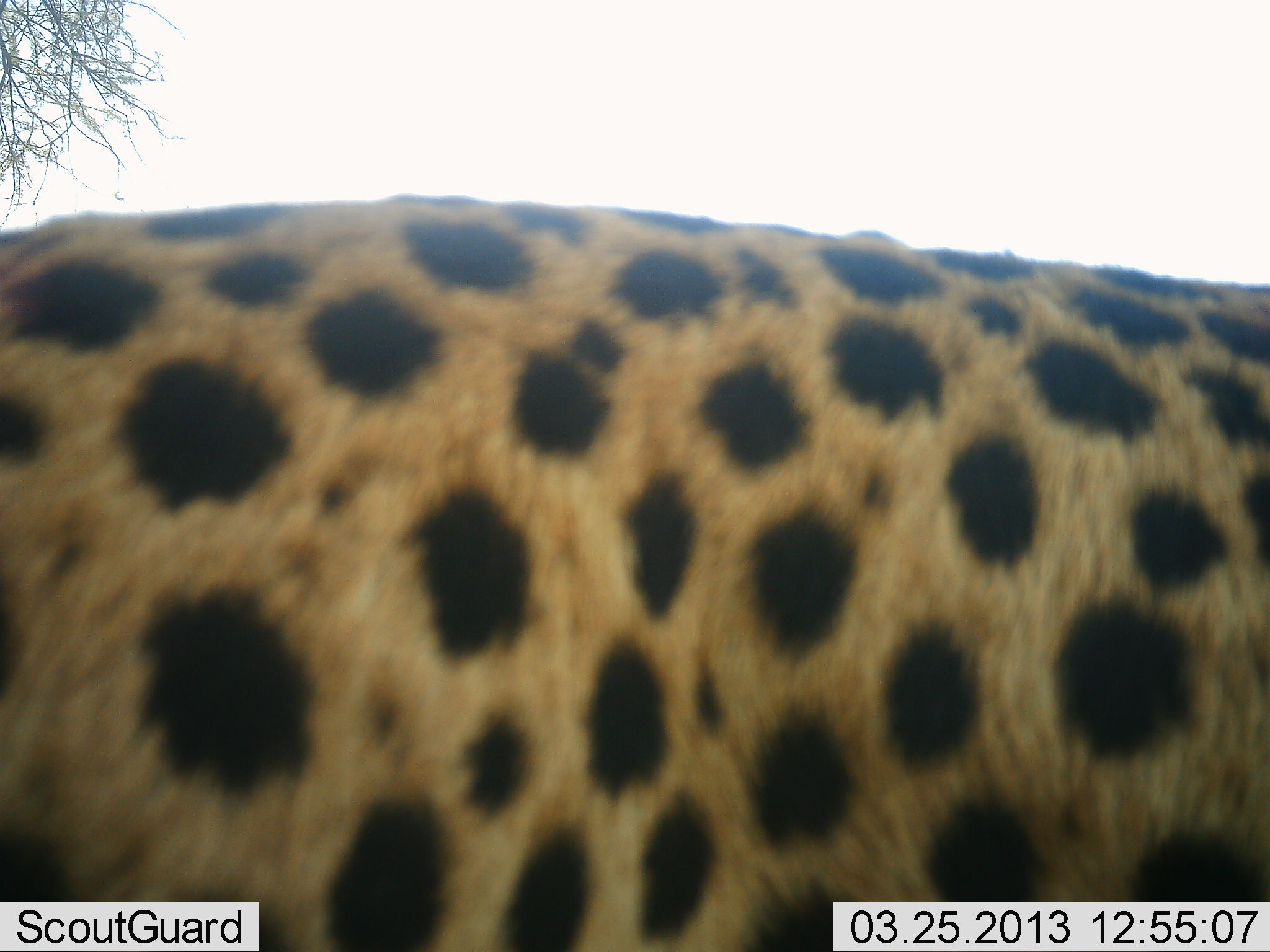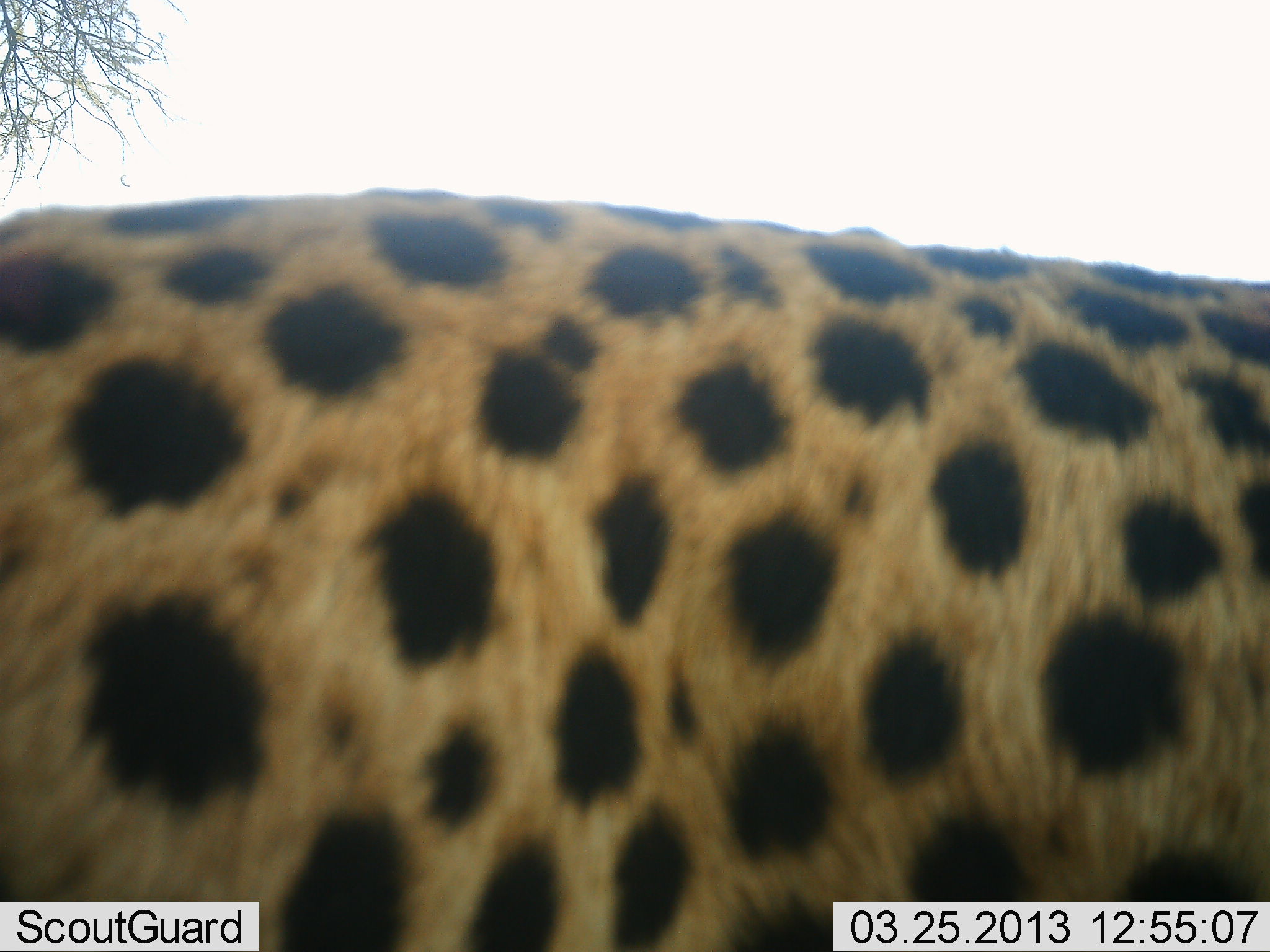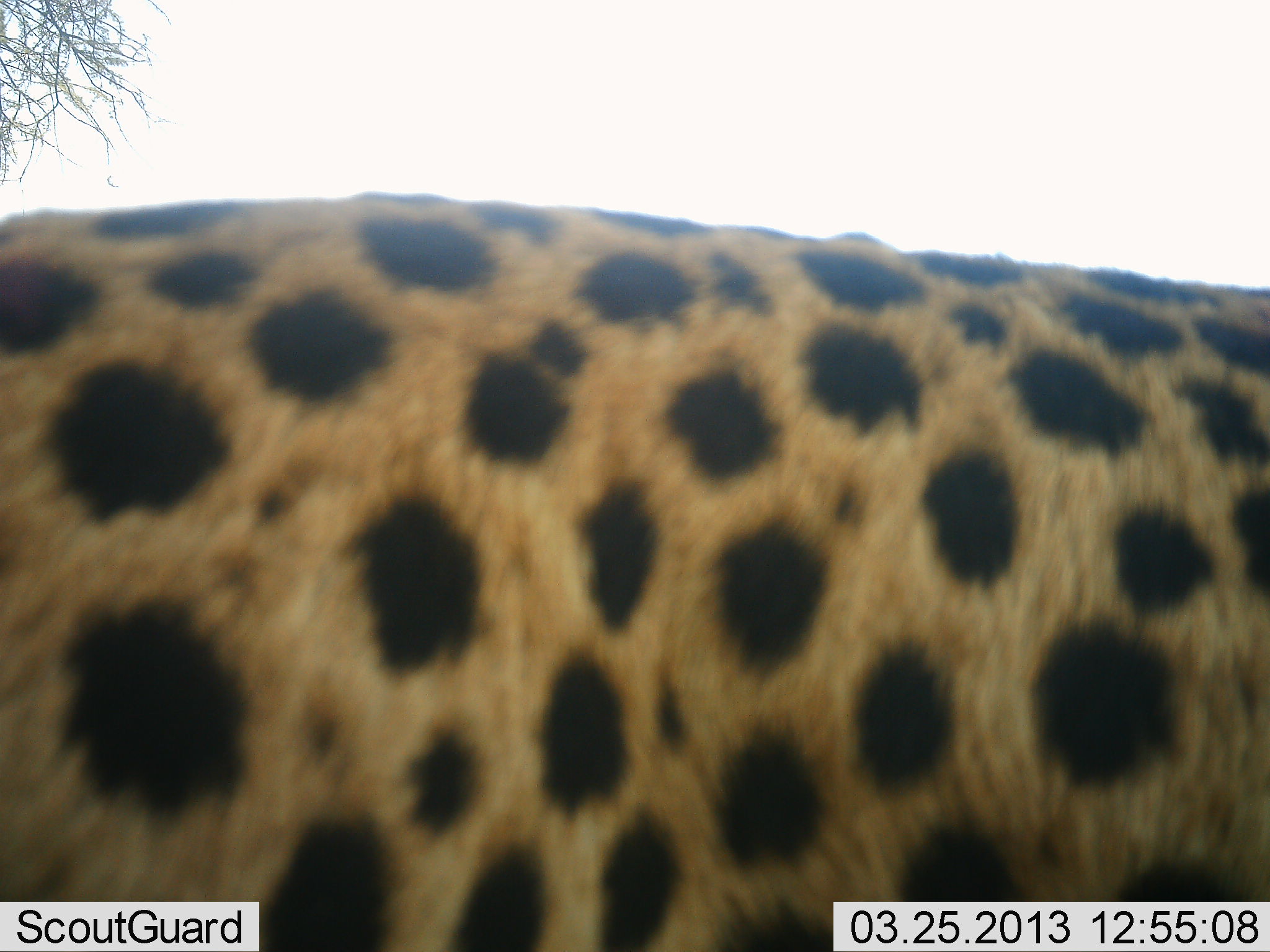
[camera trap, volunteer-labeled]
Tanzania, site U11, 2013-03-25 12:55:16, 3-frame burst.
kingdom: Animalia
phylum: Chordata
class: Mammalia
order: Carnivora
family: Felidae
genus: Acinonyx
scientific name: Acinonyx jubatus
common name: cheetah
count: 1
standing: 82%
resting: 12%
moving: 6%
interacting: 0%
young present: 0%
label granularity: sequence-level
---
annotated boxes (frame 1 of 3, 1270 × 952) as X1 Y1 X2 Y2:
animal: 1 194 1270 951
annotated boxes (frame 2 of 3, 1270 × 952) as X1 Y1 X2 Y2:
animal: 1 194 1270 952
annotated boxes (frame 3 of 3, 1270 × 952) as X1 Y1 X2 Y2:
animal: 1 194 1270 952